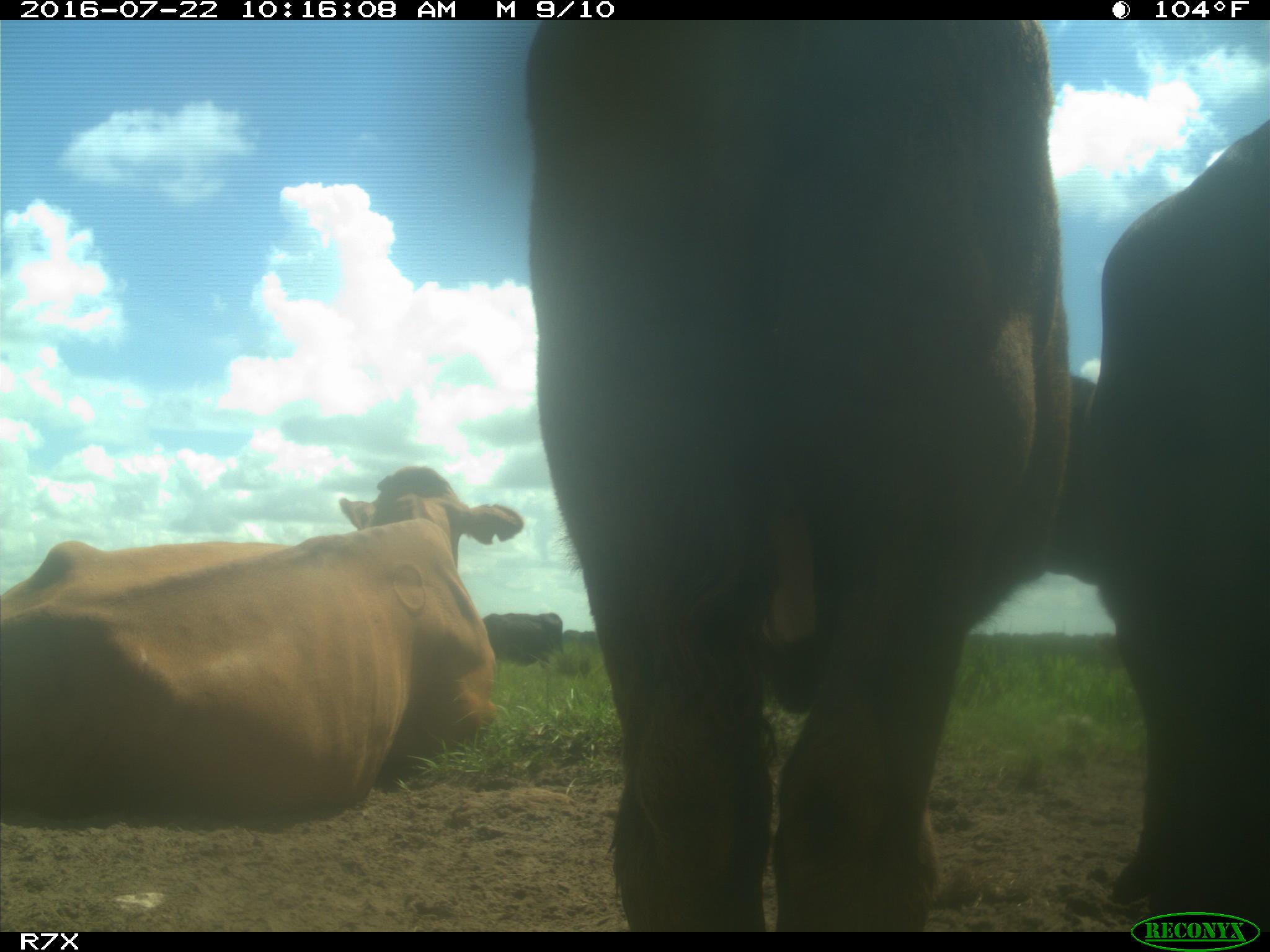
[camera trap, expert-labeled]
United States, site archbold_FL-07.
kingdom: Animalia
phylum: Chordata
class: Mammalia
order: Artiodactyla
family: Bovidae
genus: Bos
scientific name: Bos taurus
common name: domestic cow